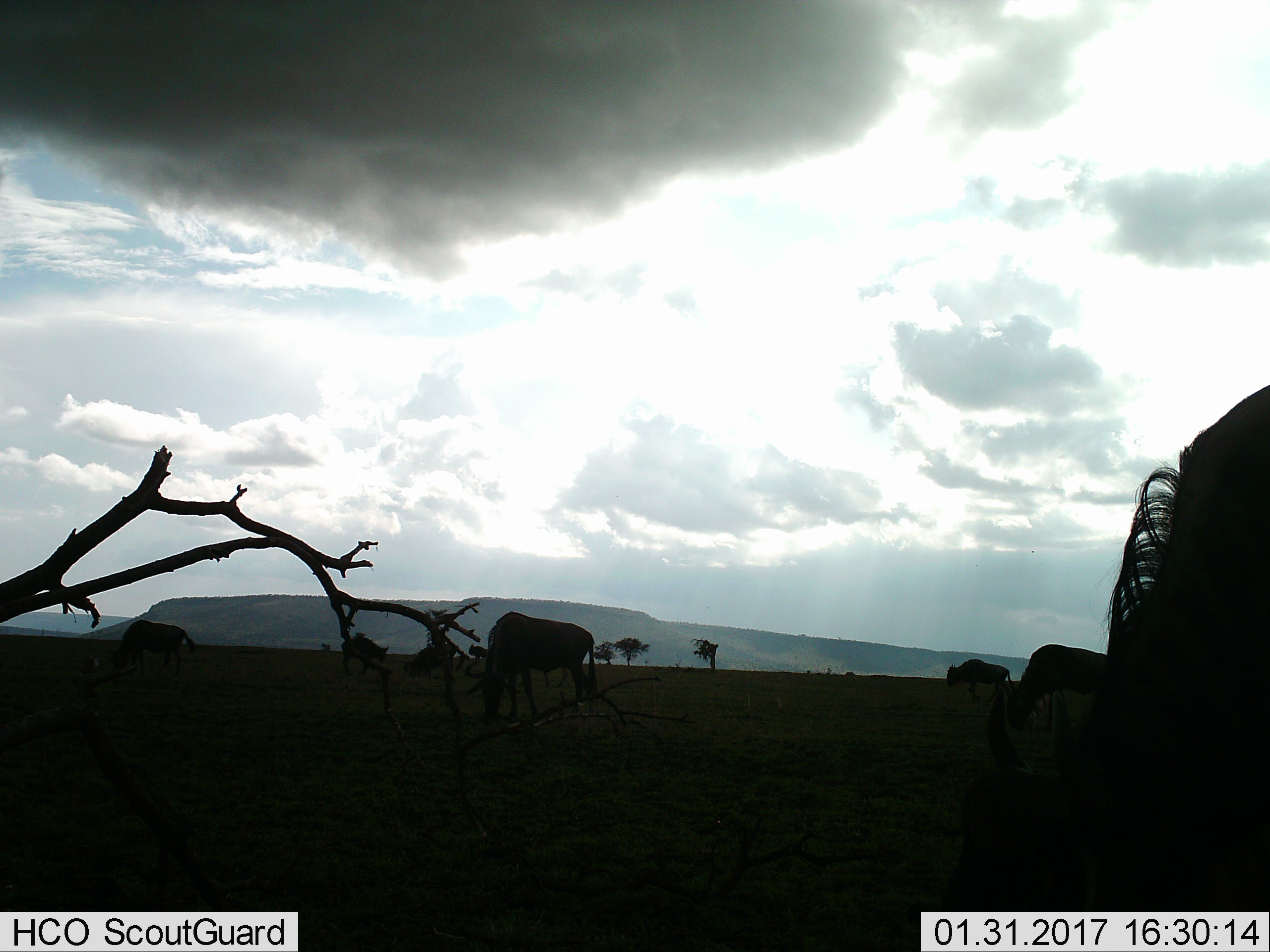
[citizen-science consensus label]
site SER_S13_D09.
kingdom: Animalia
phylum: Chordata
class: Mammalia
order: Artiodactyla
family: Bovidae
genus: Connochaetes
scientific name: Connochaetes taurinus taurinus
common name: blue wildebeest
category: wildebeestblue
Wildebeestblue (blue wildebeest) (Connochaetes taurinus taurinus), count 8. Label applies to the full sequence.